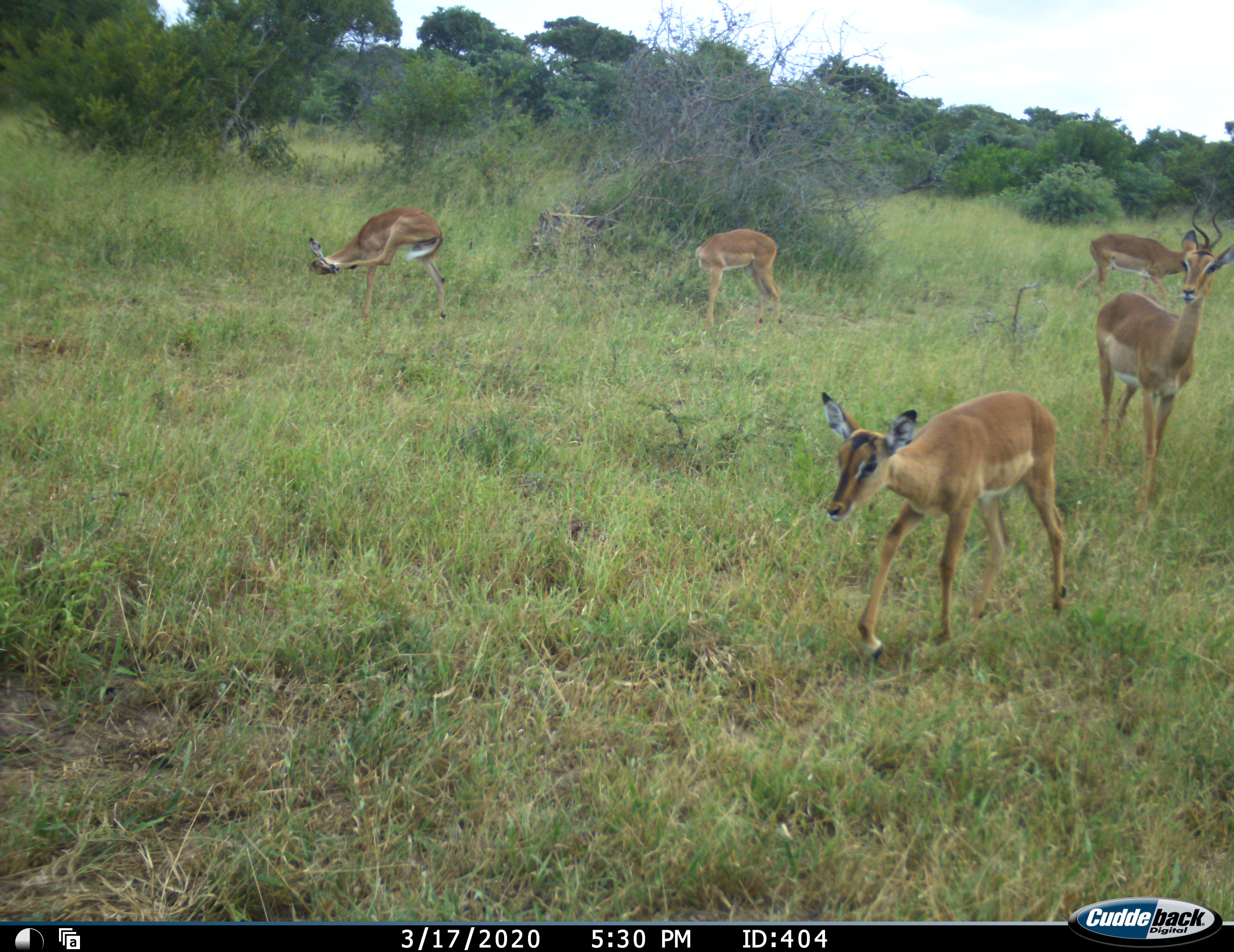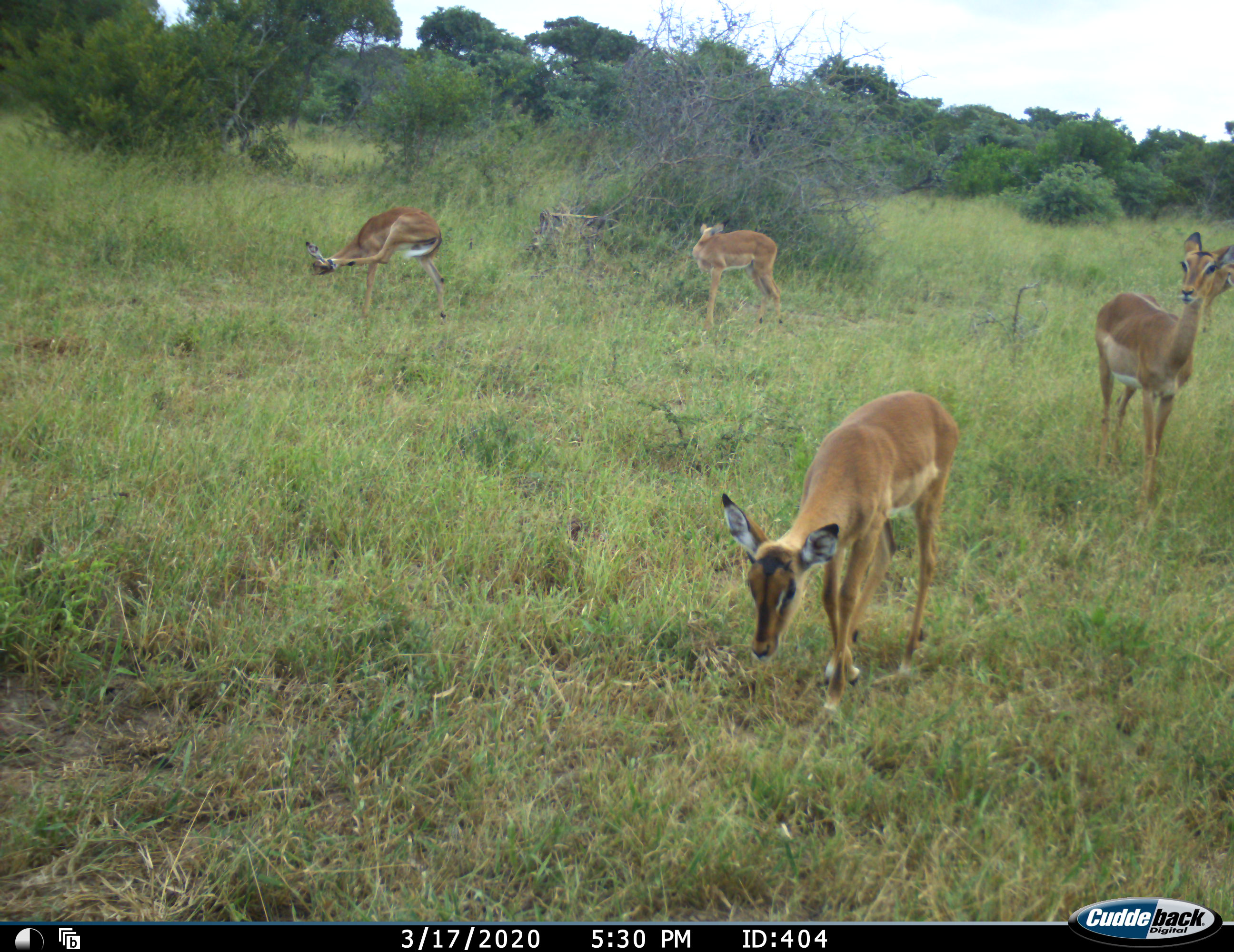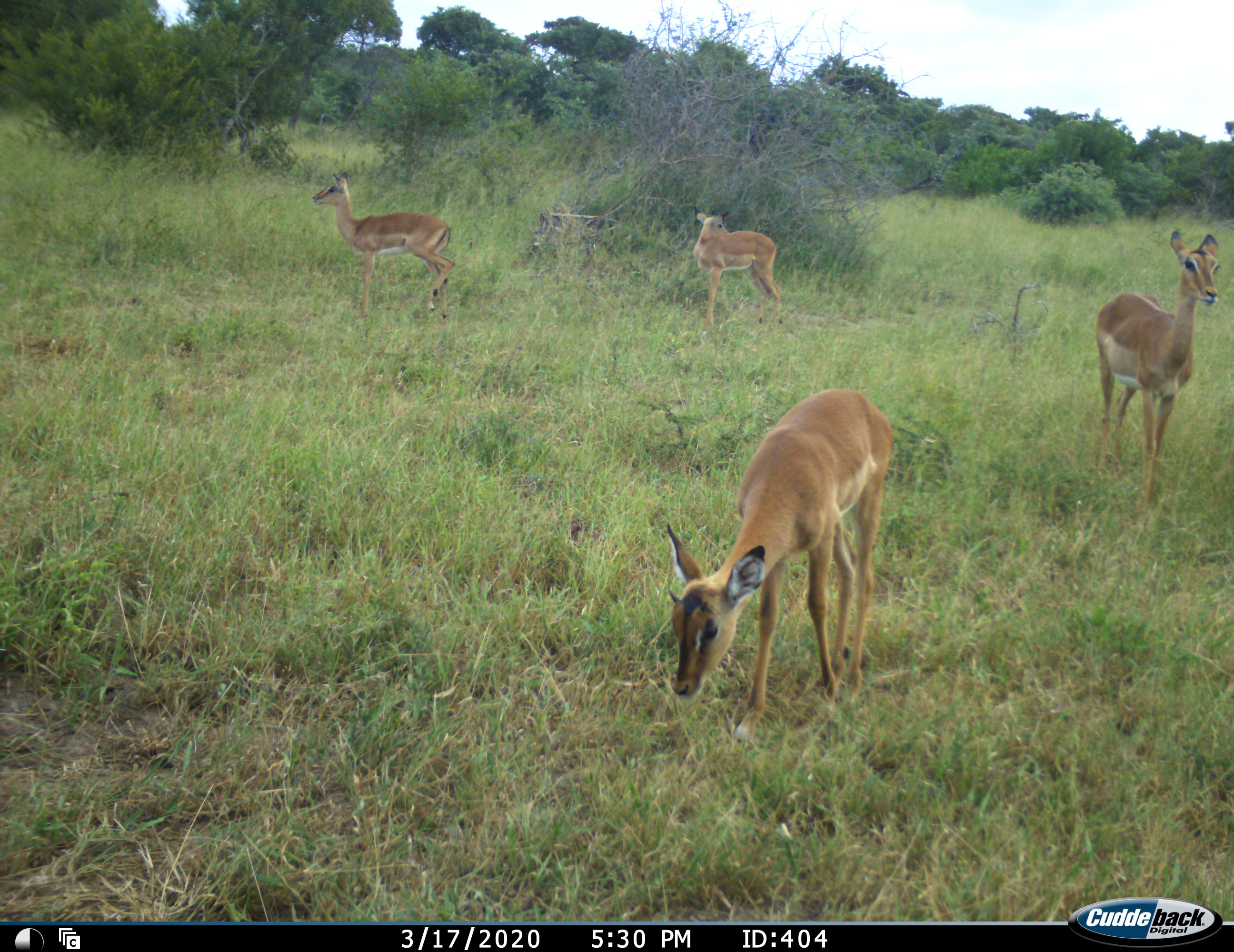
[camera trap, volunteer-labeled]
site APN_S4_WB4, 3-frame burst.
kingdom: Animalia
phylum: Chordata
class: Mammalia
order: Artiodactyla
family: Bovidae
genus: Aepyceros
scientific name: Aepyceros melampus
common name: impala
Impala (Aepyceros melampus), count 5. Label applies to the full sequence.